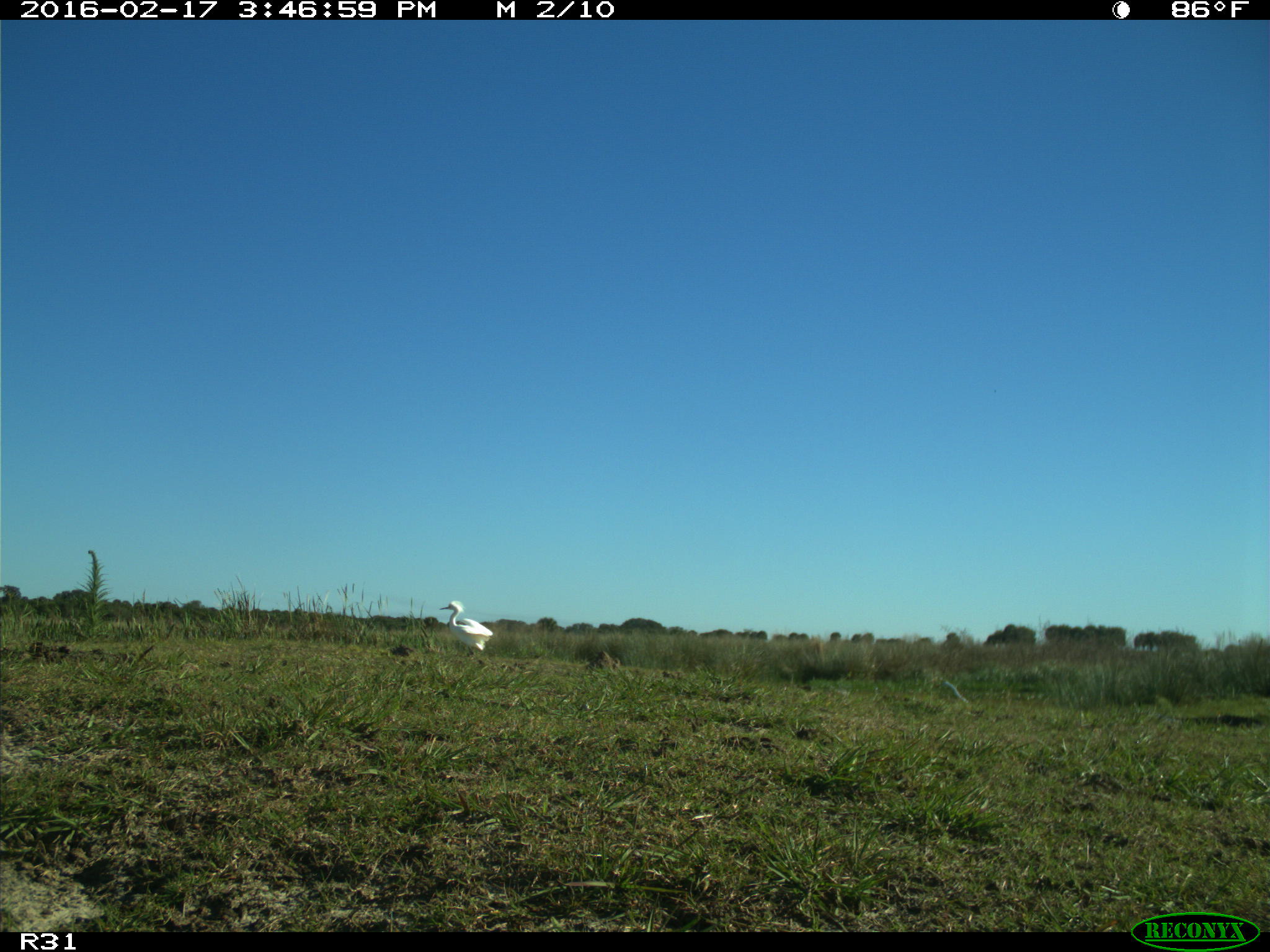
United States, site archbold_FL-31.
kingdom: Animalia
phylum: Chordata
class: Aves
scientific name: Aves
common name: birds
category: unidentified bird